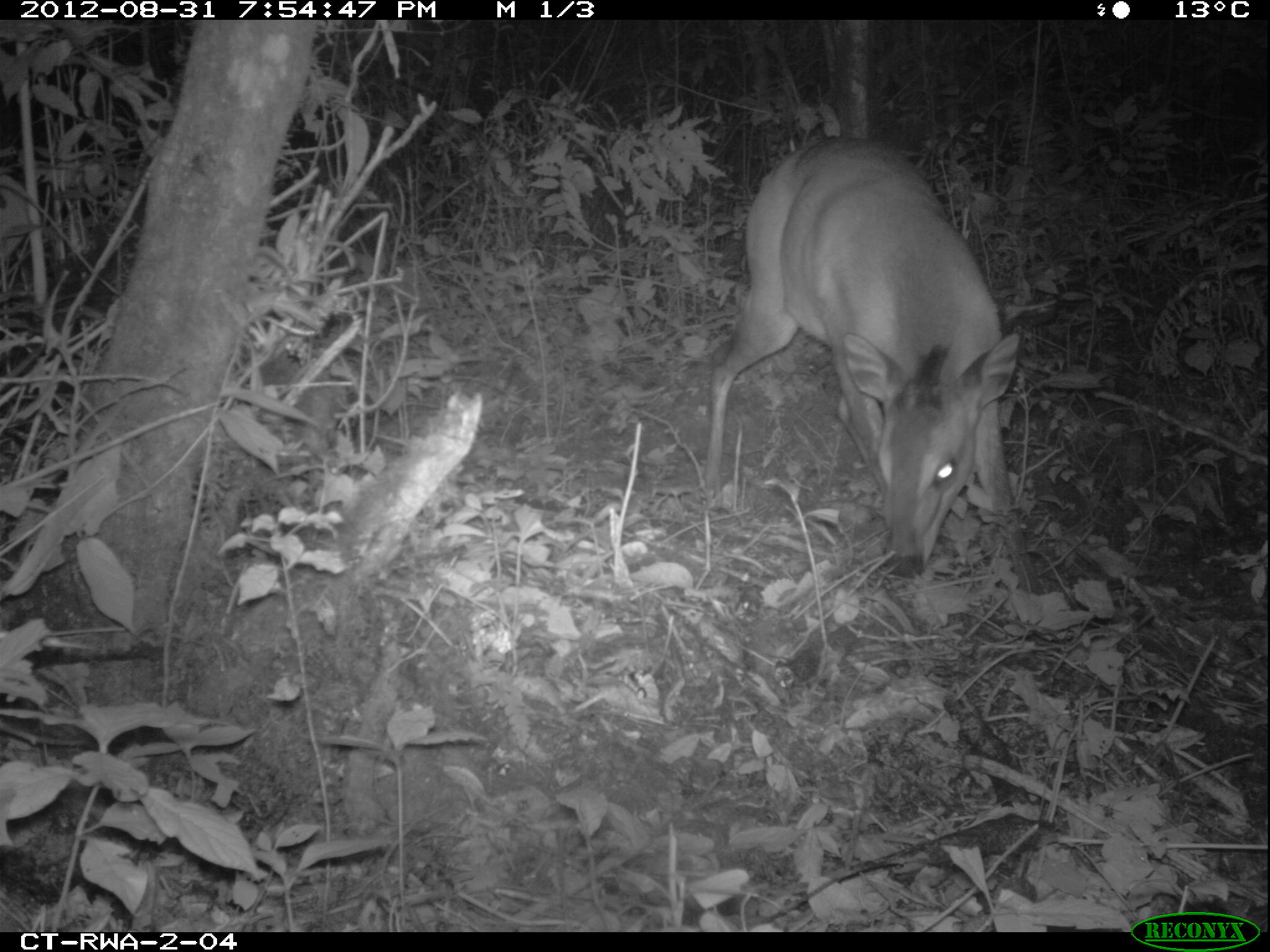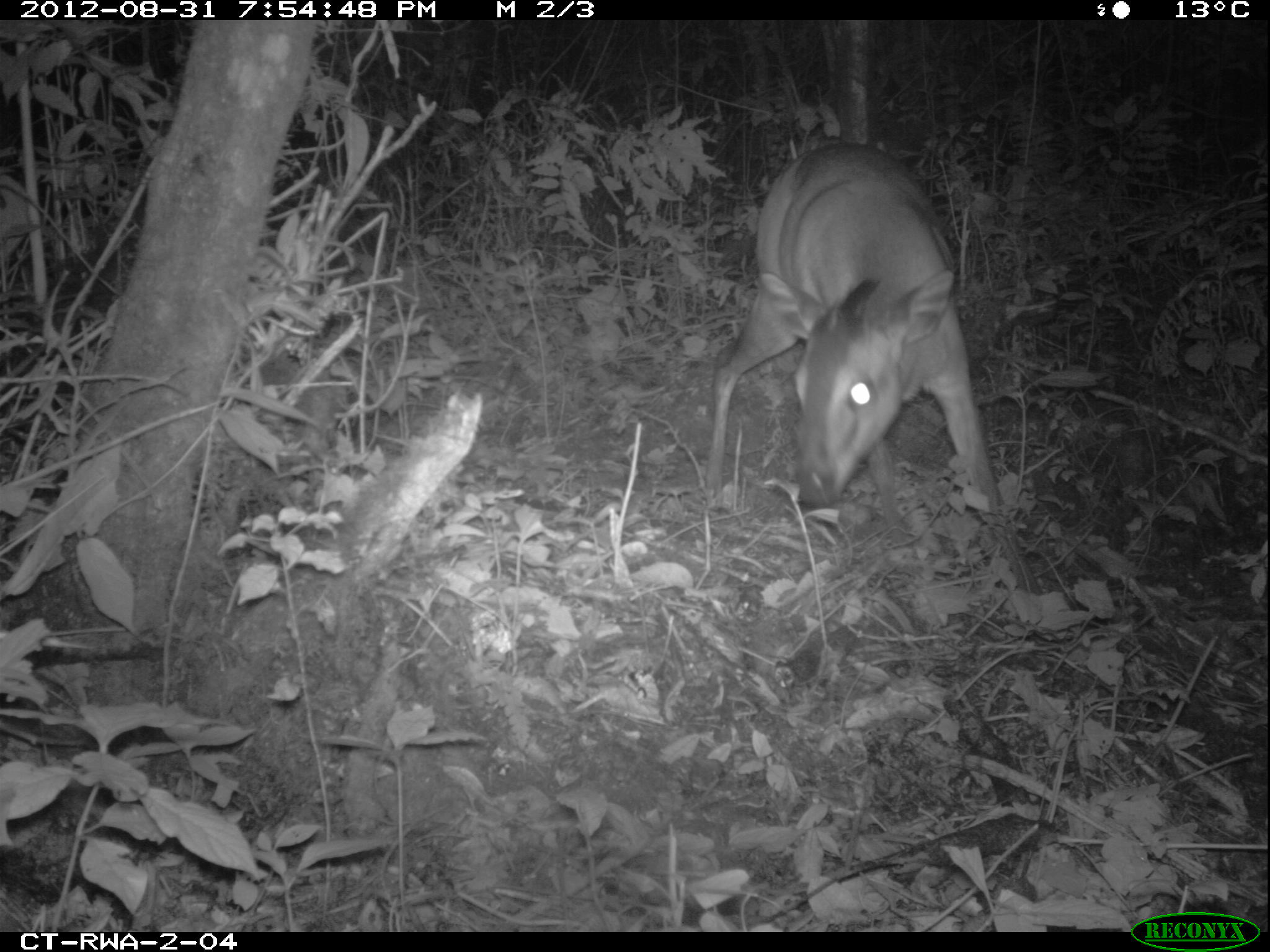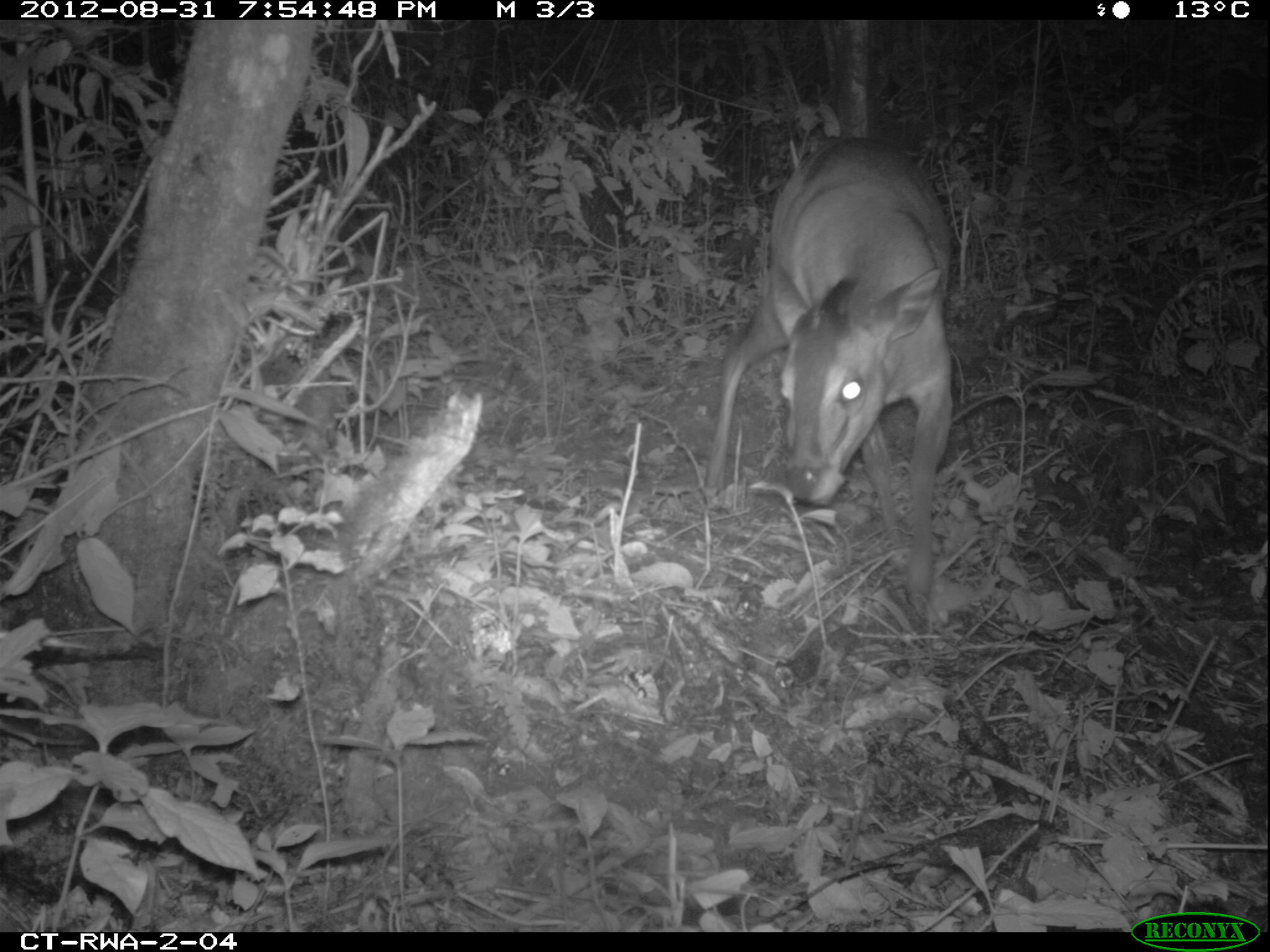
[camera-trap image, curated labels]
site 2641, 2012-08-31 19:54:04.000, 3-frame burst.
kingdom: Animalia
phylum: Chordata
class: Mammalia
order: Artiodactyla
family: Bovidae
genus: Cephalophus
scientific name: Cephalophus nigrifrons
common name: black-fronted duiker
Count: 1.